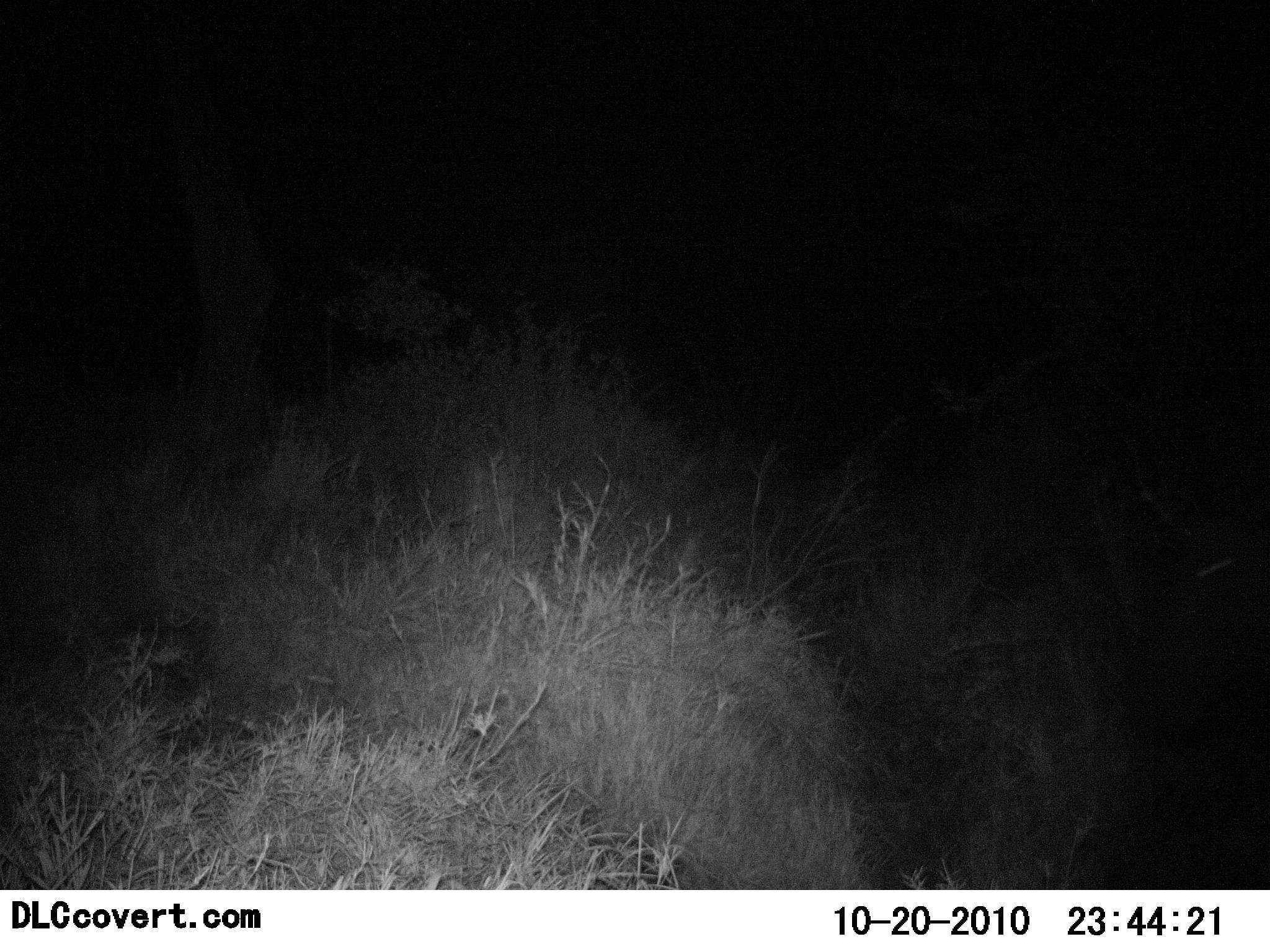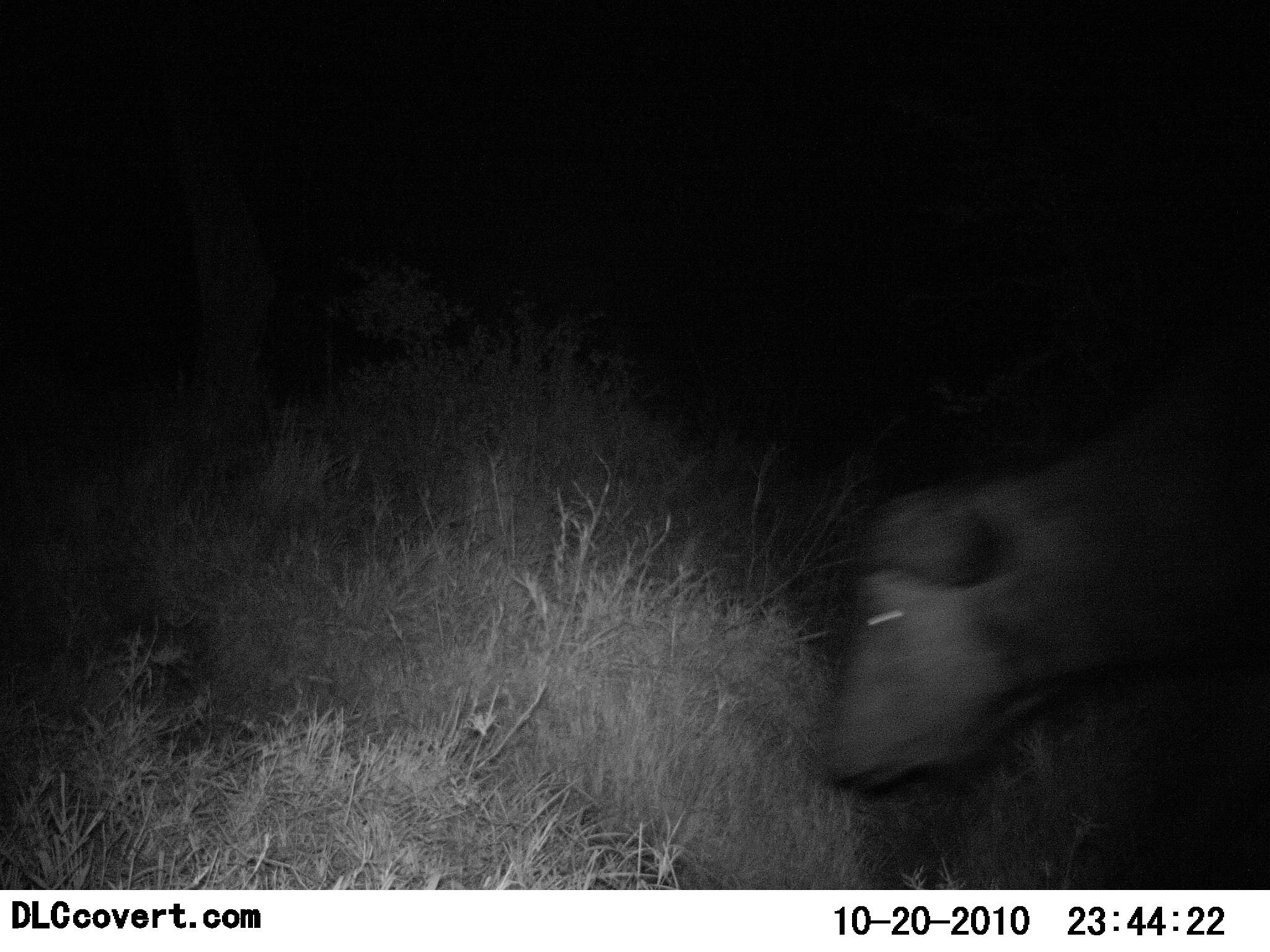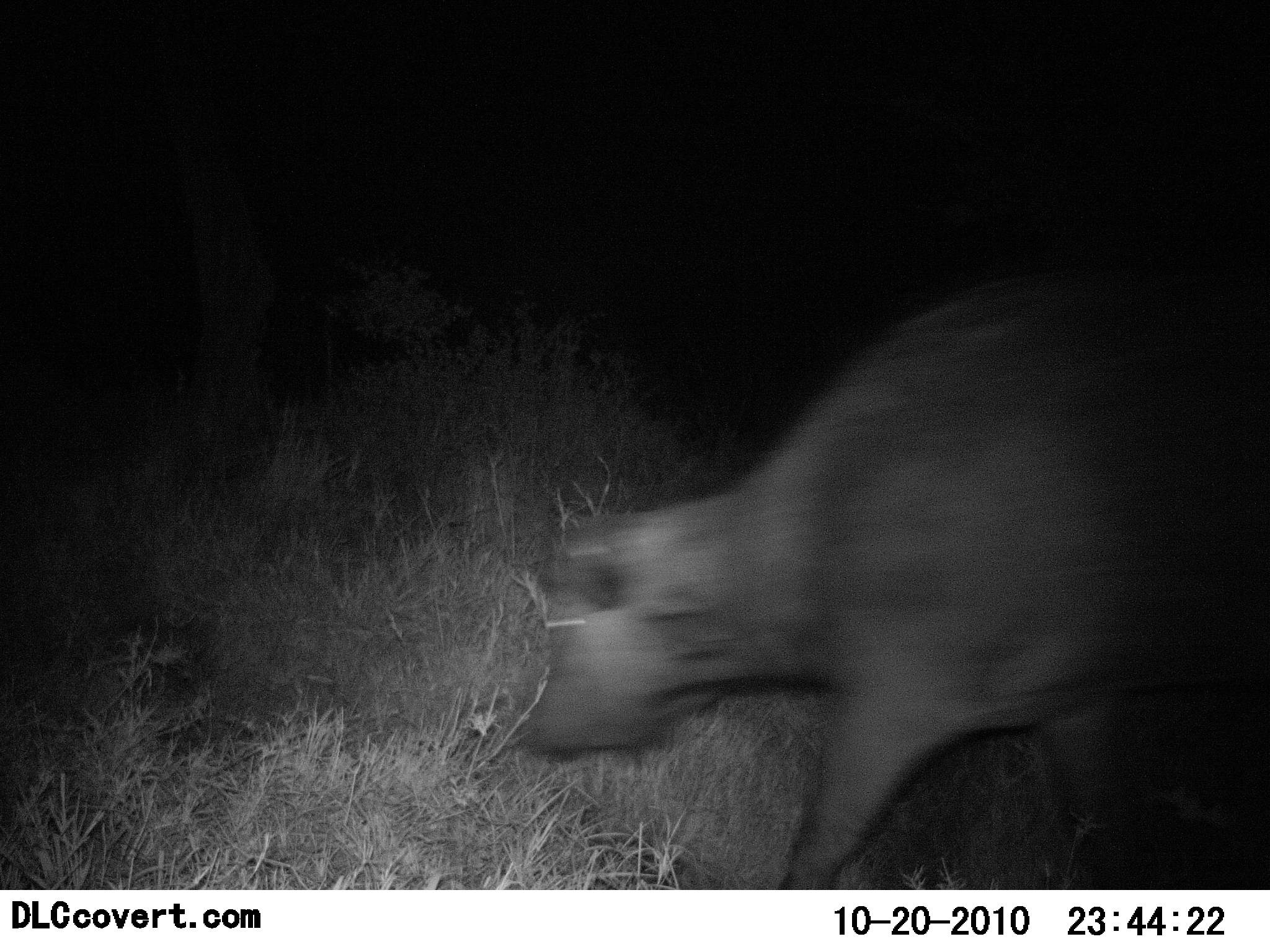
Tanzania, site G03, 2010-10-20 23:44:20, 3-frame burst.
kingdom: Animalia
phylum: Chordata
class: Mammalia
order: Artiodactyla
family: Bovidae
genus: Syncerus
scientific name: Syncerus caffer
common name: cape buffalo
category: buffalo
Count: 1.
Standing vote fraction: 17%.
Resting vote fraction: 0%.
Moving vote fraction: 92%.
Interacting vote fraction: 0%.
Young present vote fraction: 0%.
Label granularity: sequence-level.